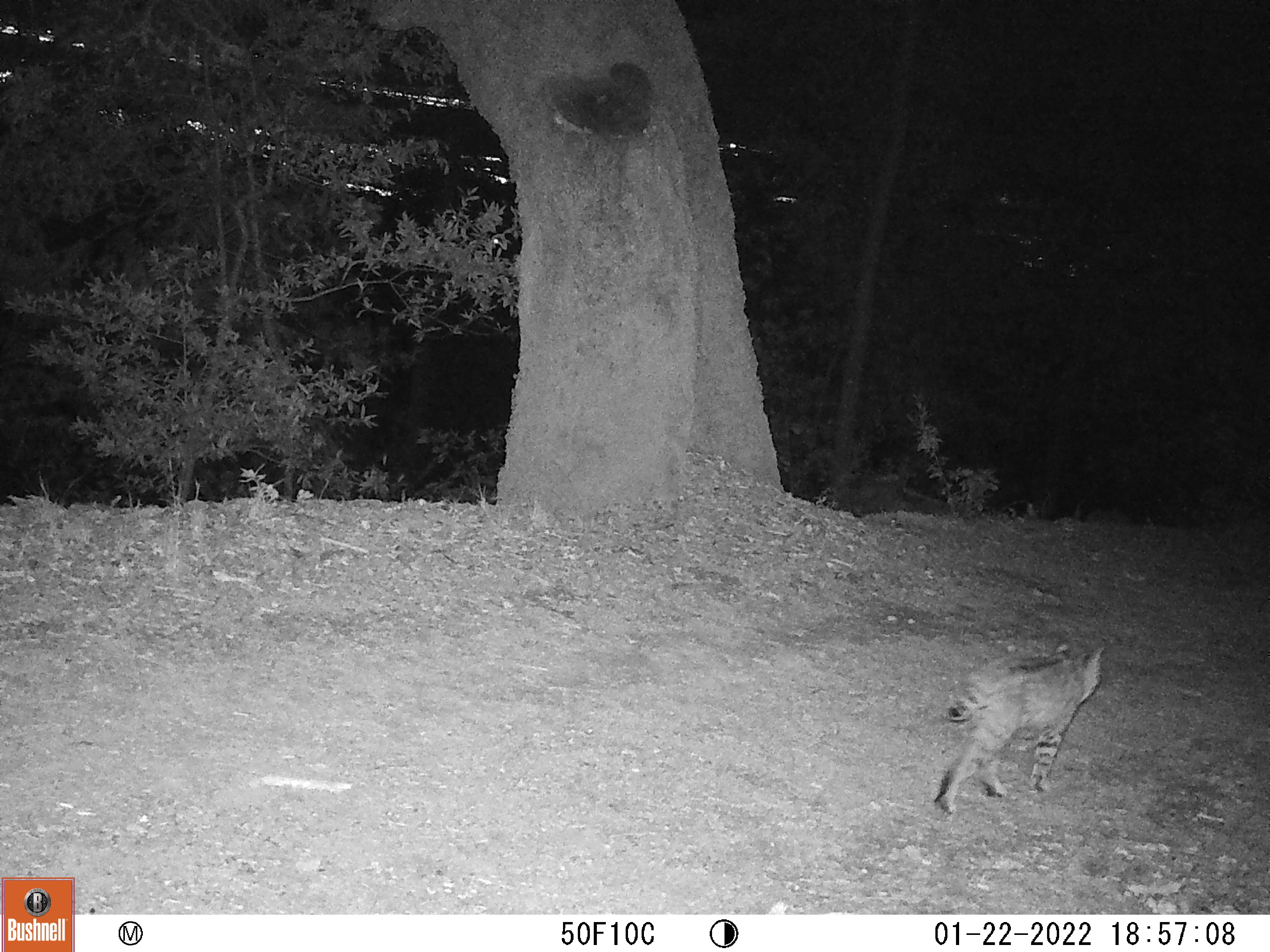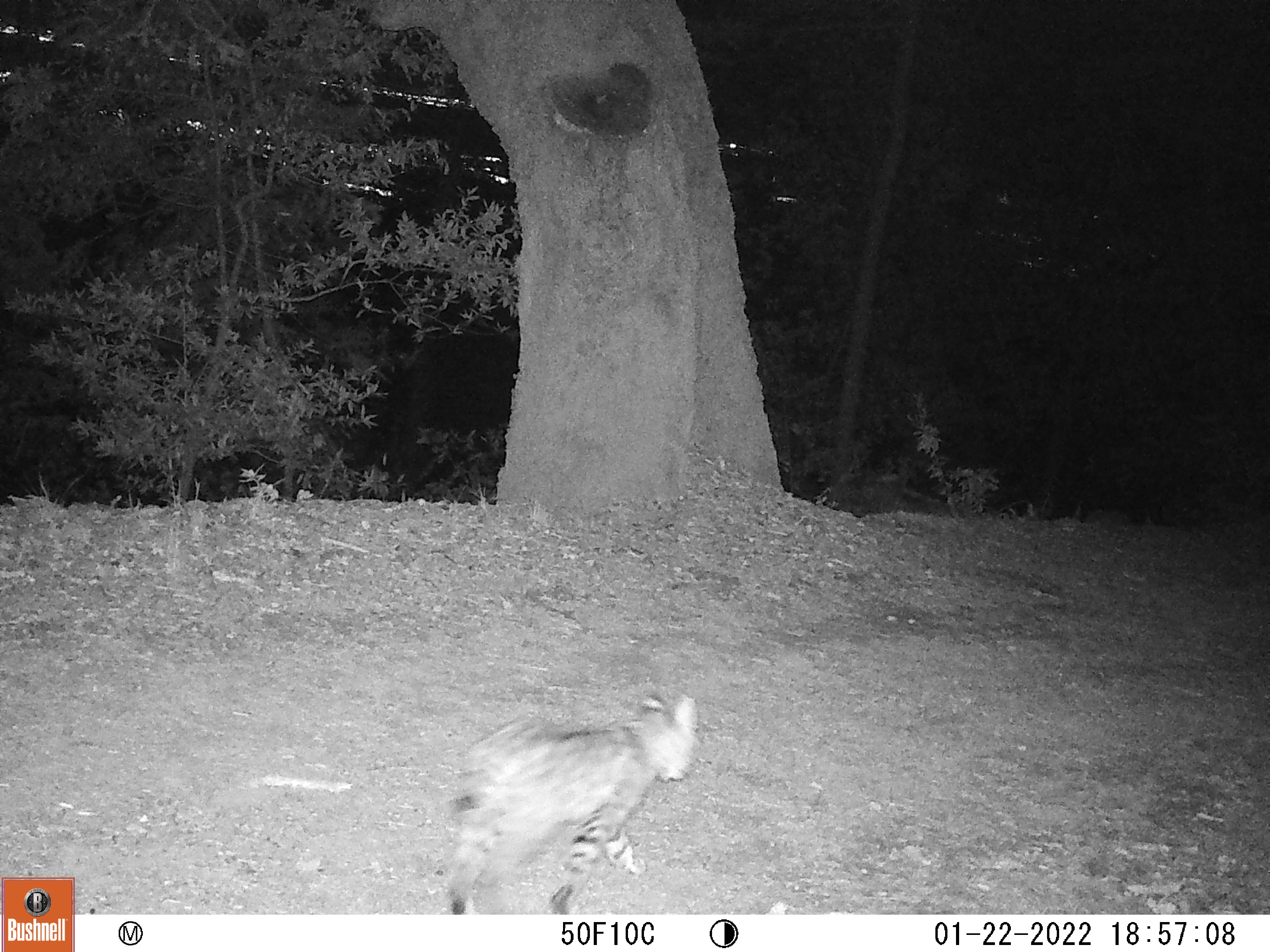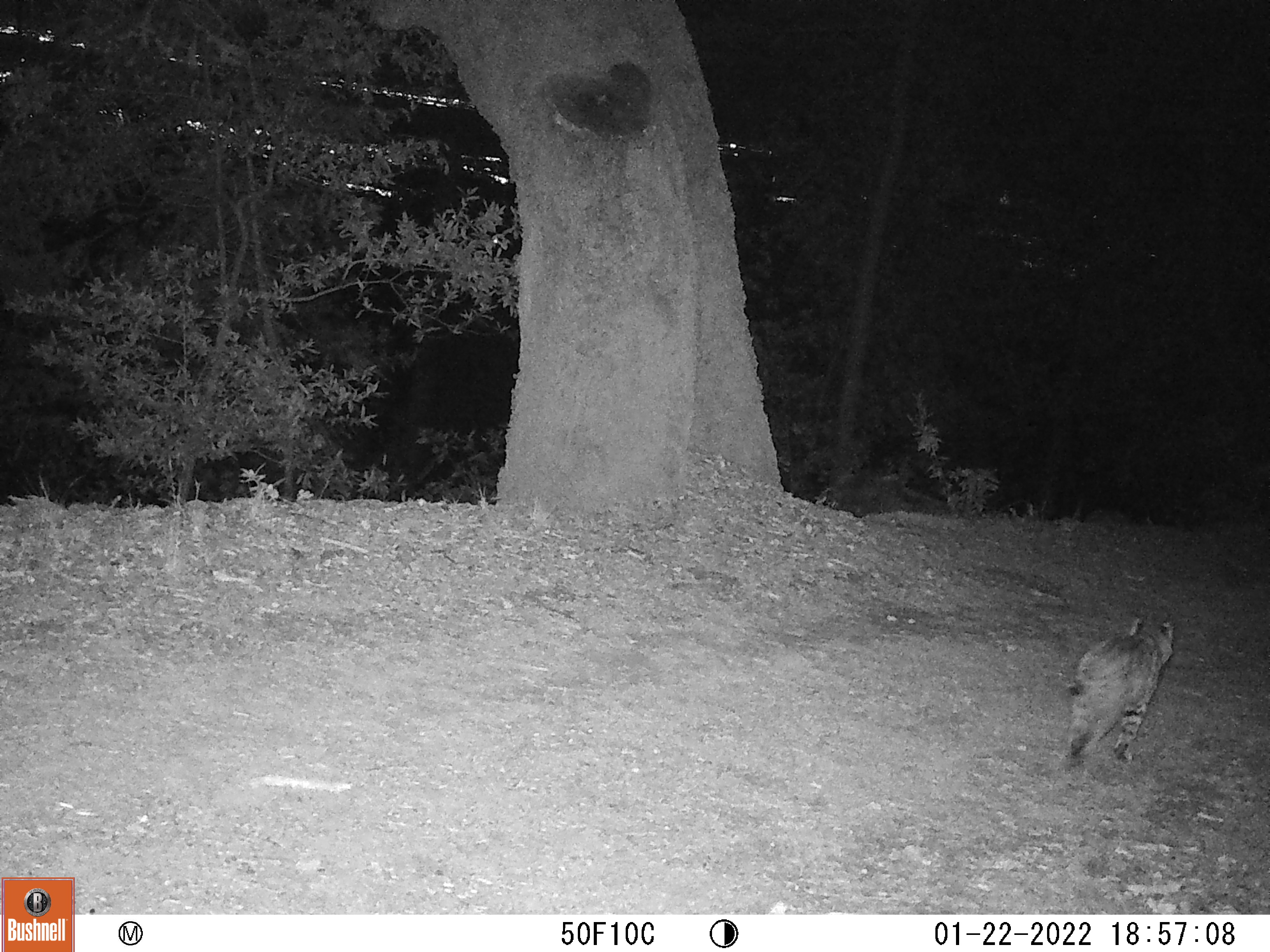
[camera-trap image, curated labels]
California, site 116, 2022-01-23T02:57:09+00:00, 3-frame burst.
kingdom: Animalia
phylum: Chordata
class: Mammalia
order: Carnivora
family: Felidae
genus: Lynx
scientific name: Lynx rufus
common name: bobcat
Bobcat (Lynx rufus).